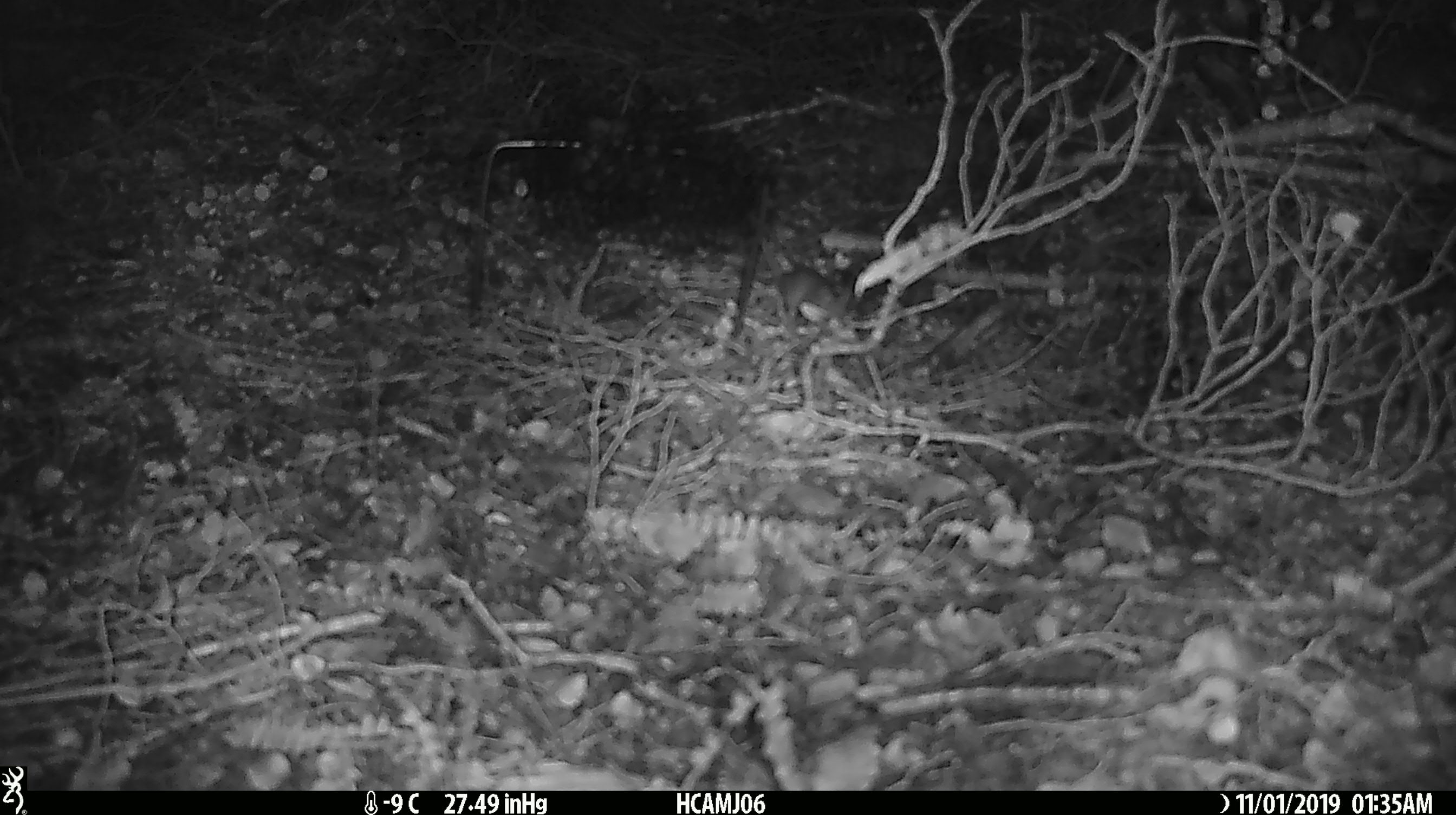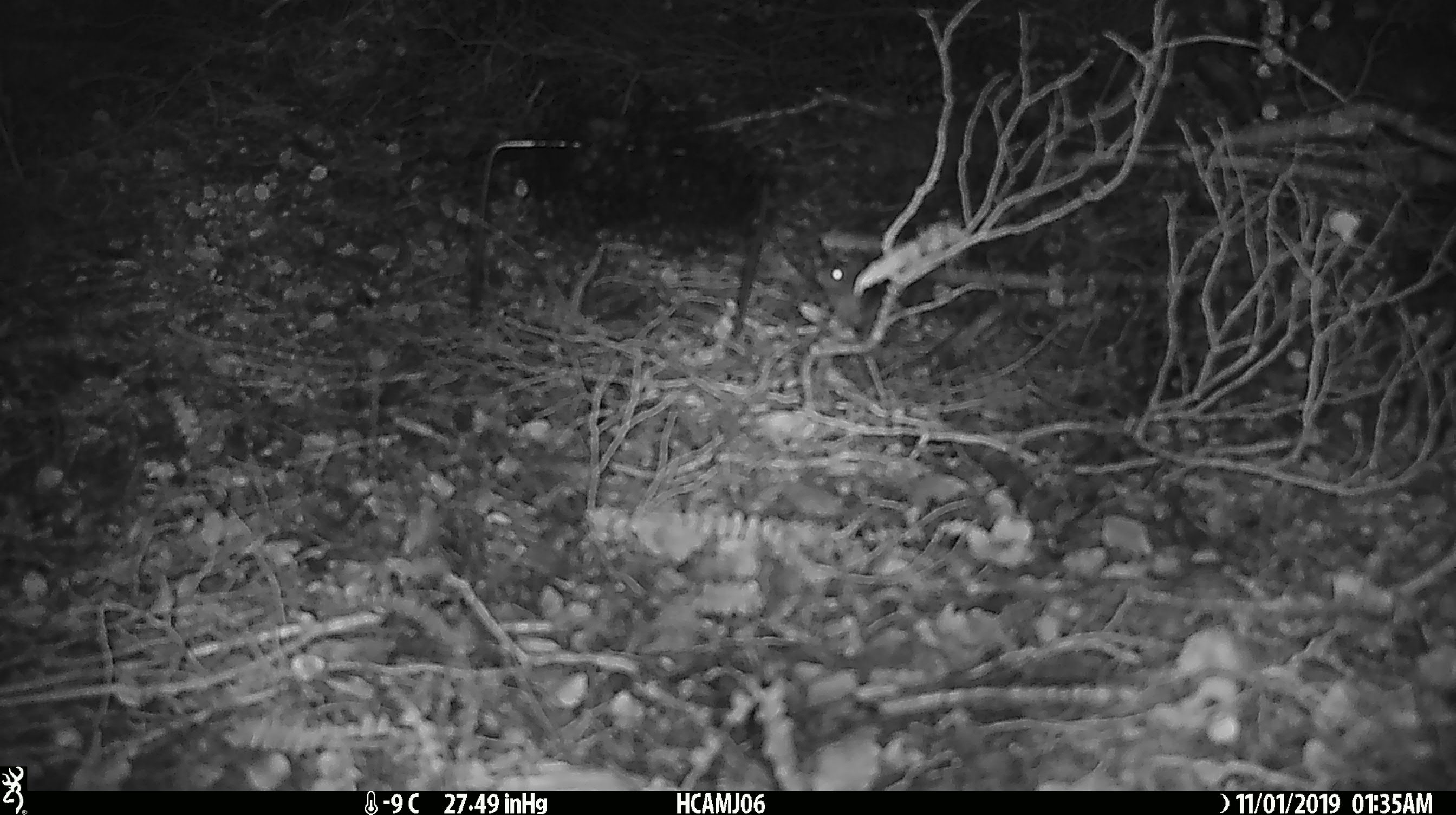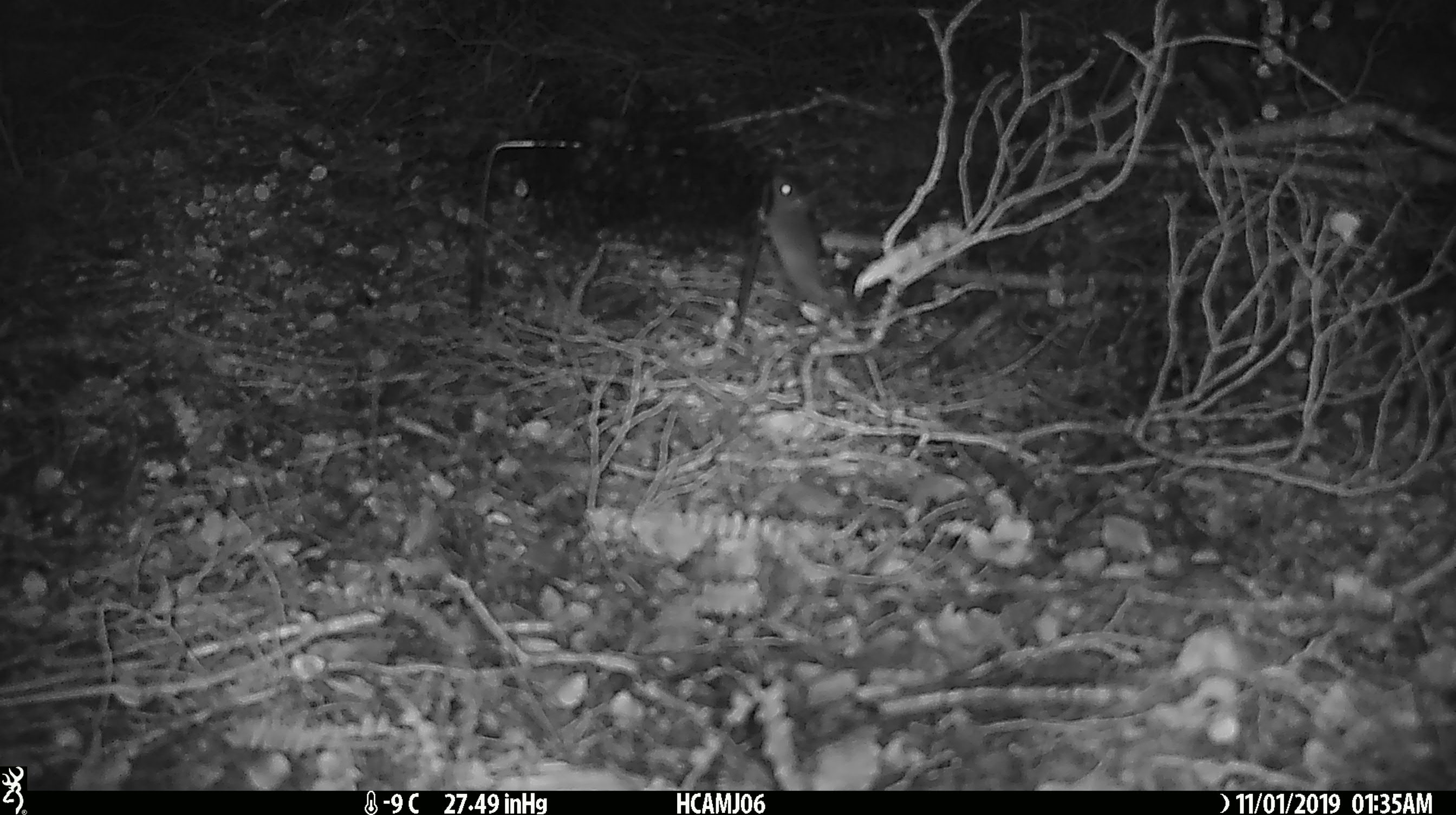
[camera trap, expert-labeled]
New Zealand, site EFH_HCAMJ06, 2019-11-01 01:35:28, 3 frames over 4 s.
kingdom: Animalia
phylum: Chordata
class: Mammalia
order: Rodentia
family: Muridae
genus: Mus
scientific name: Mus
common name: mouse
Mouse (Mus).